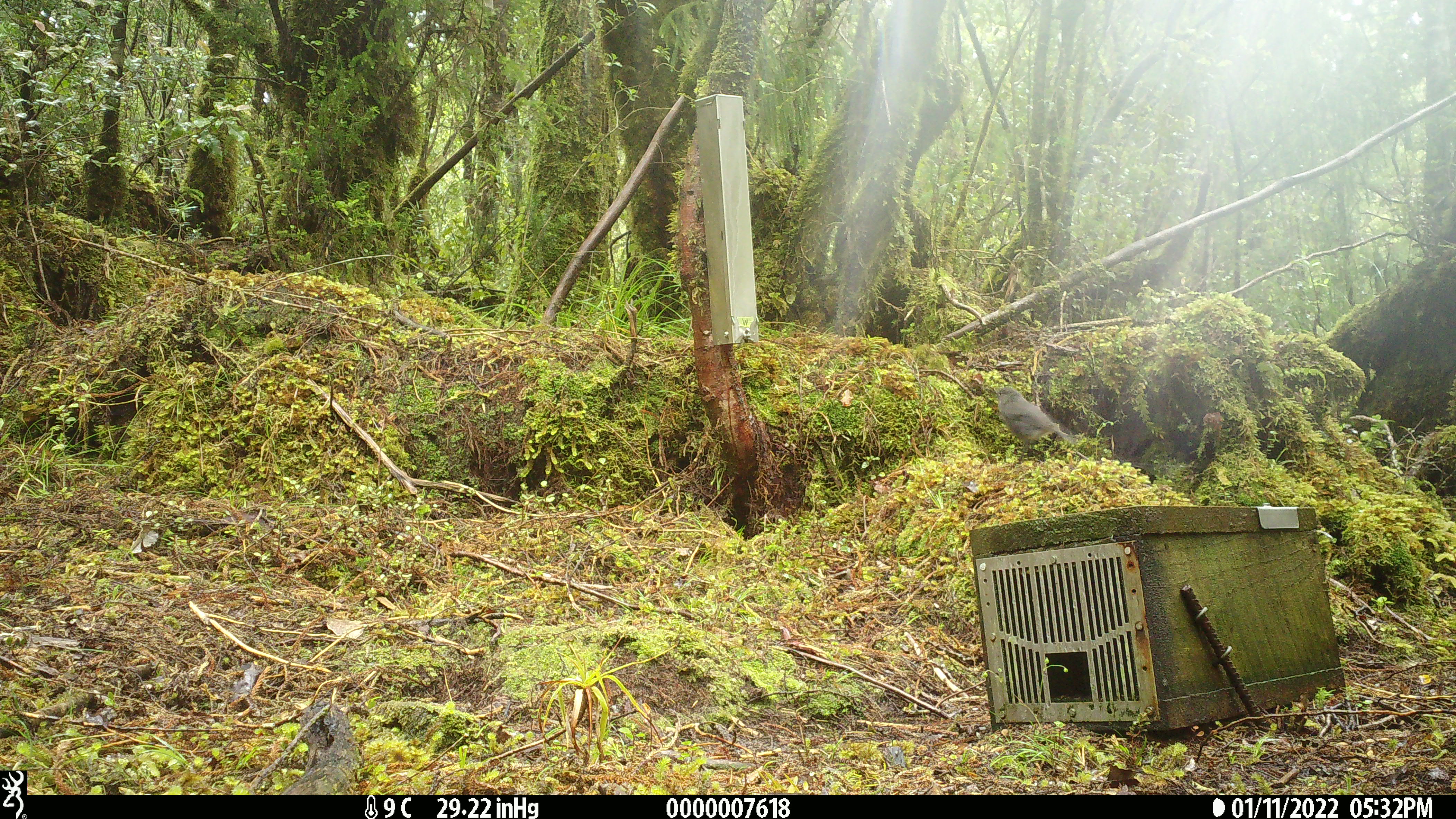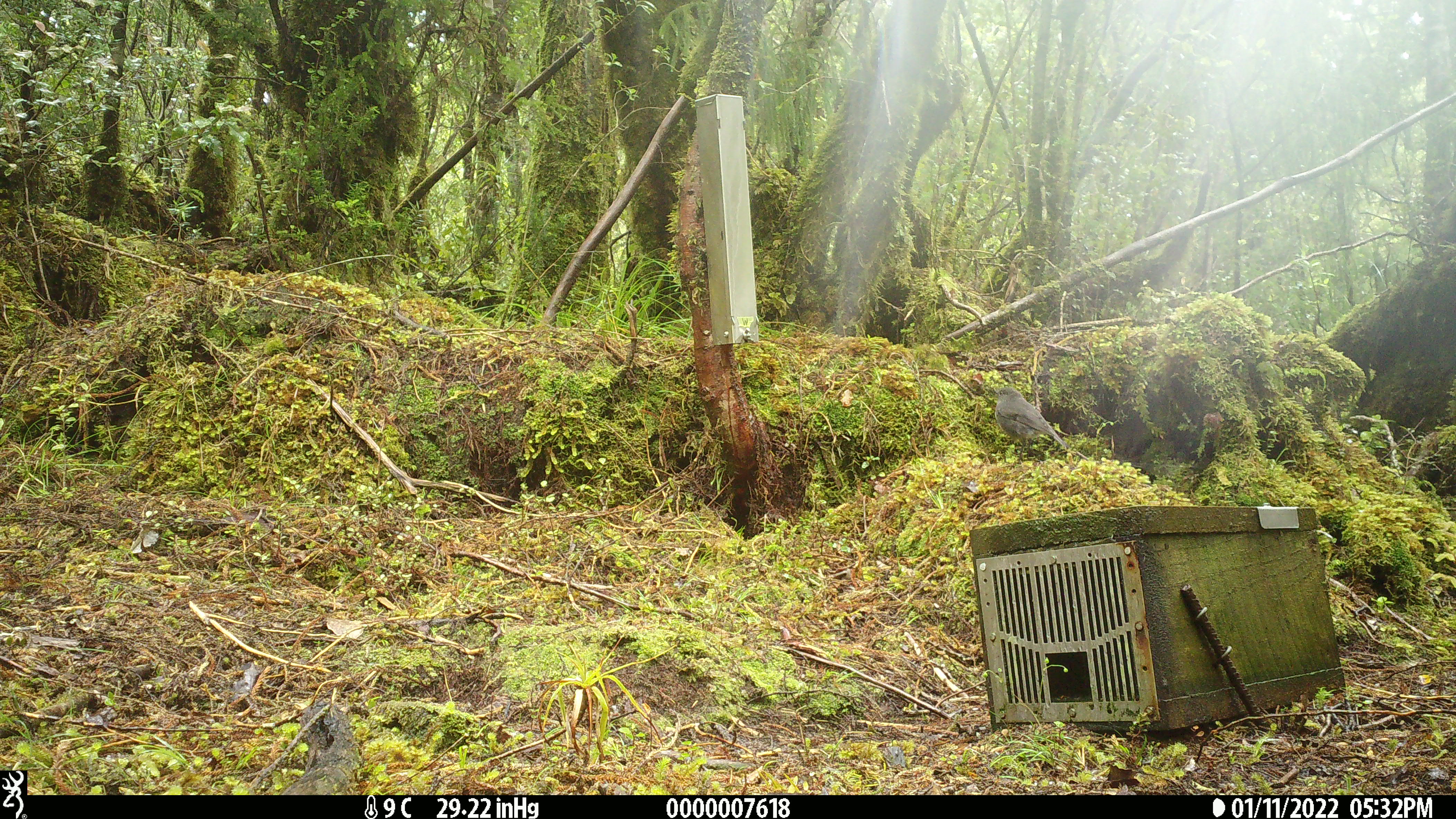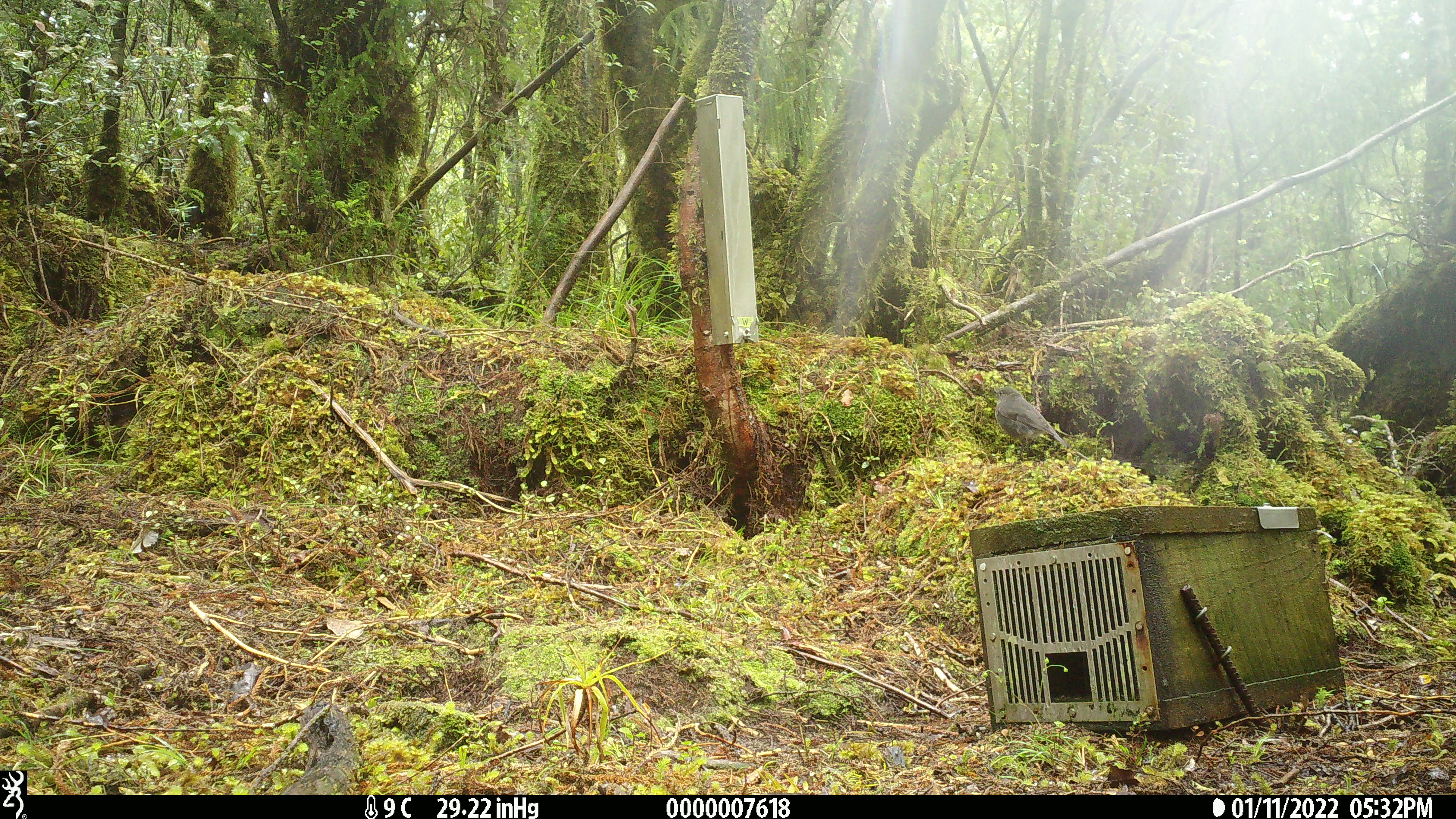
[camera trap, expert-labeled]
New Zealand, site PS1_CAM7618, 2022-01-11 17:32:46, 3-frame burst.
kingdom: Animalia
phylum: Chordata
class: Aves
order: Passeriformes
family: Petroicidae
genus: Petroica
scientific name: Petroica australis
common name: new zealand robin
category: robin